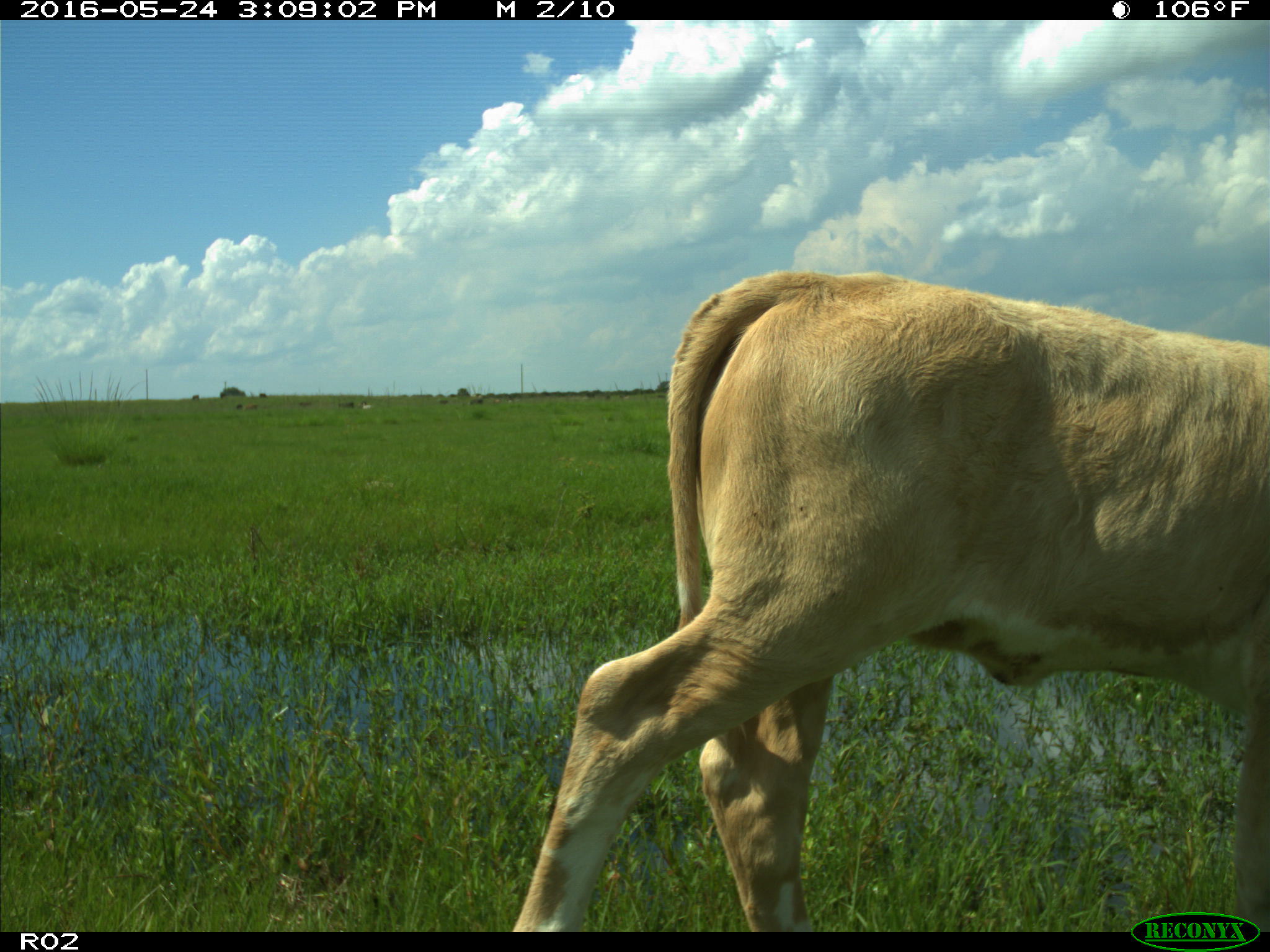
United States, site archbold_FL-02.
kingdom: Animalia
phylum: Chordata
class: Mammalia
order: Artiodactyla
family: Bovidae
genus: Bos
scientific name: Bos taurus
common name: domestic cow